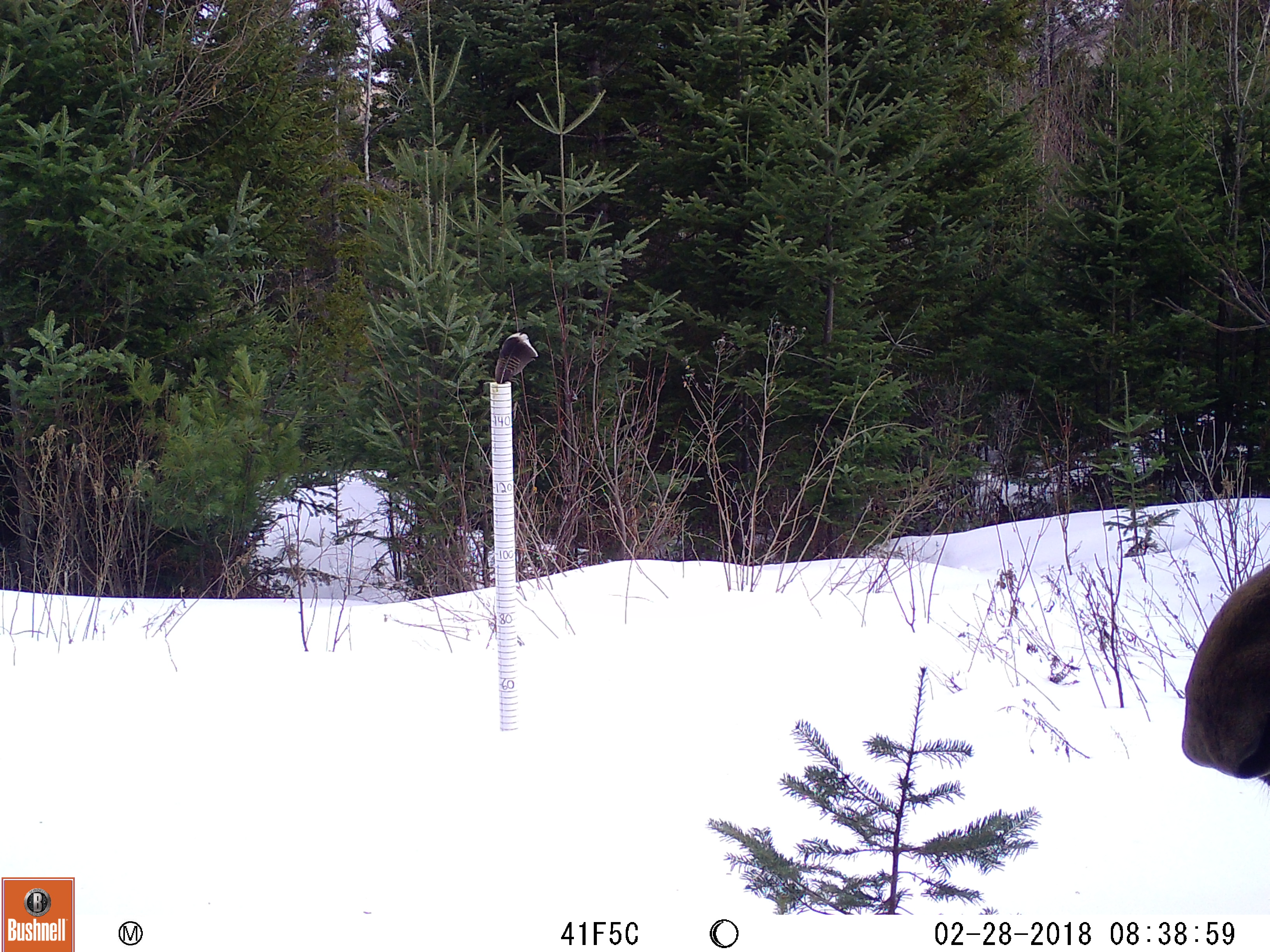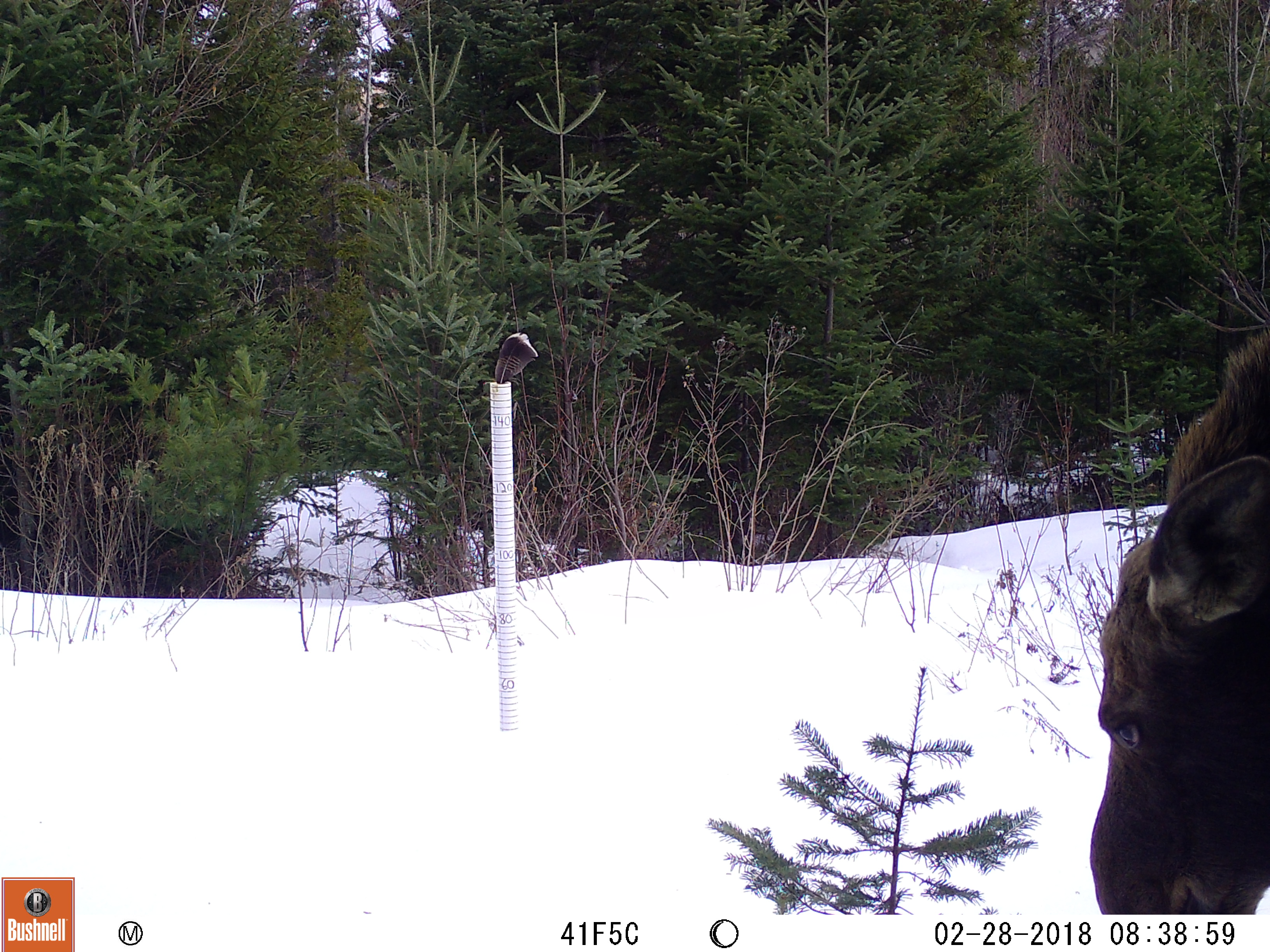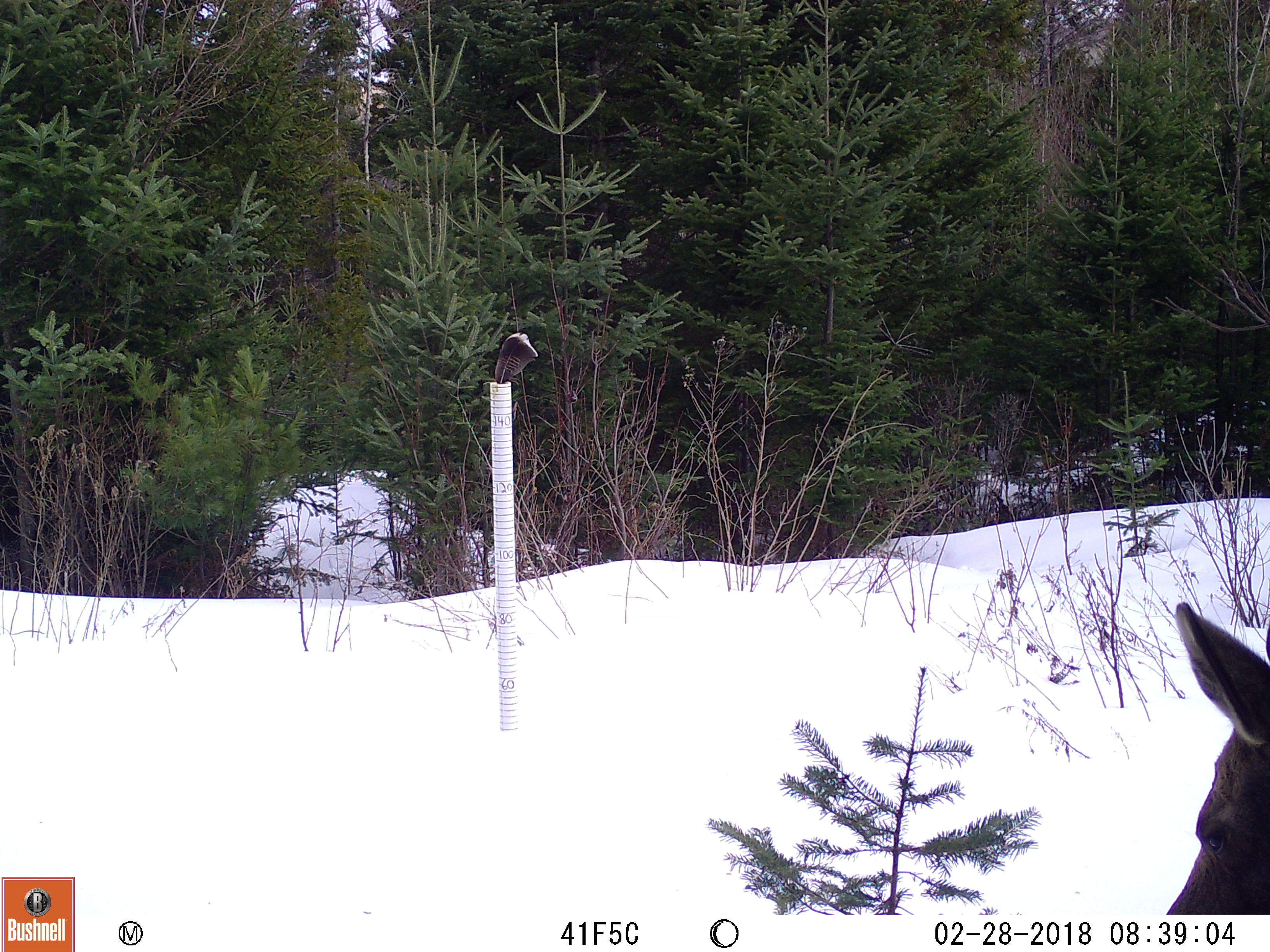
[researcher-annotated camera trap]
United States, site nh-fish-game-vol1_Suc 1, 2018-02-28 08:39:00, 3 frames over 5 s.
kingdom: Animalia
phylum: Chordata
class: Mammalia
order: Artiodactyla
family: Cervidae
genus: Alces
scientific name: Alces alces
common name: moose